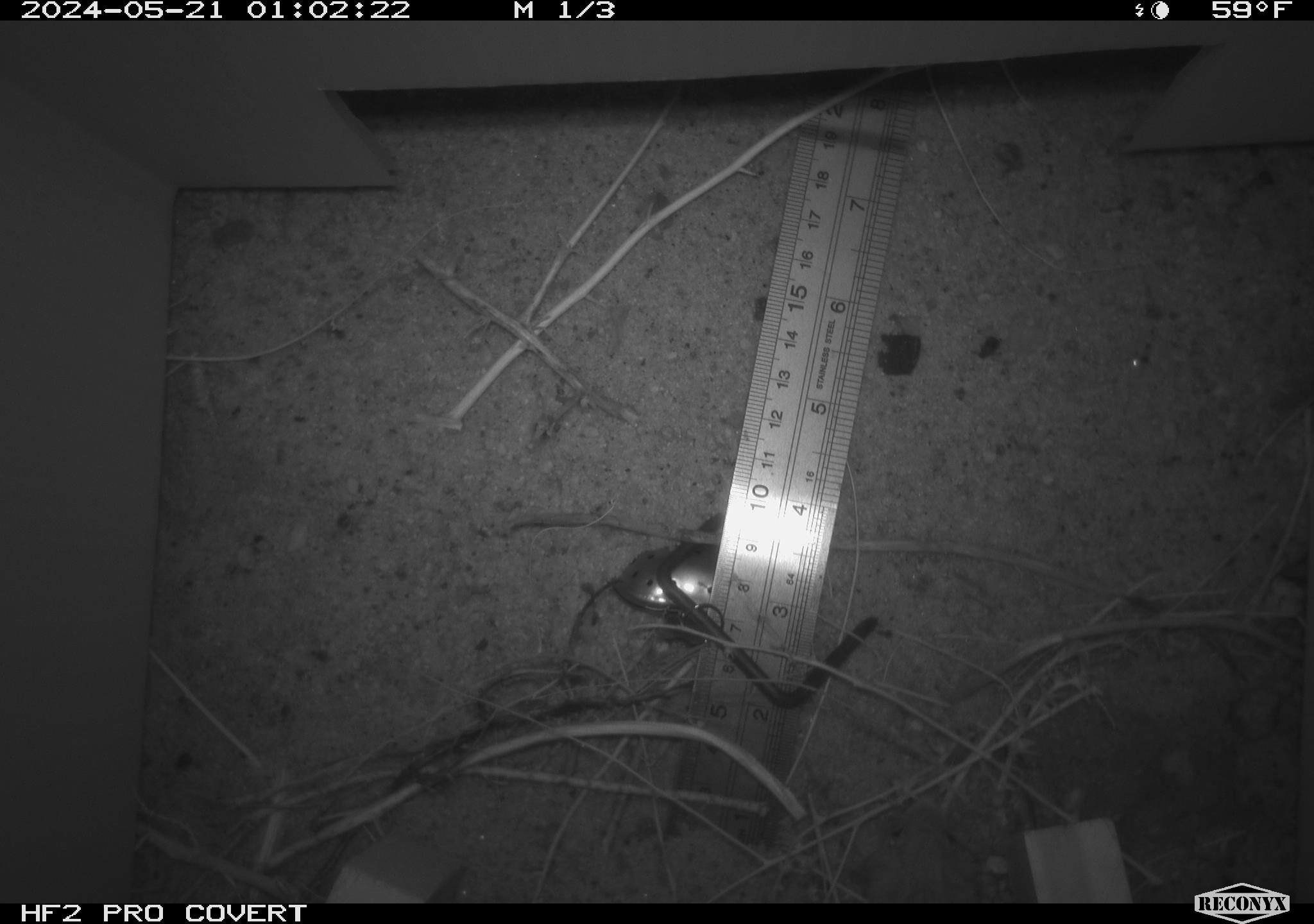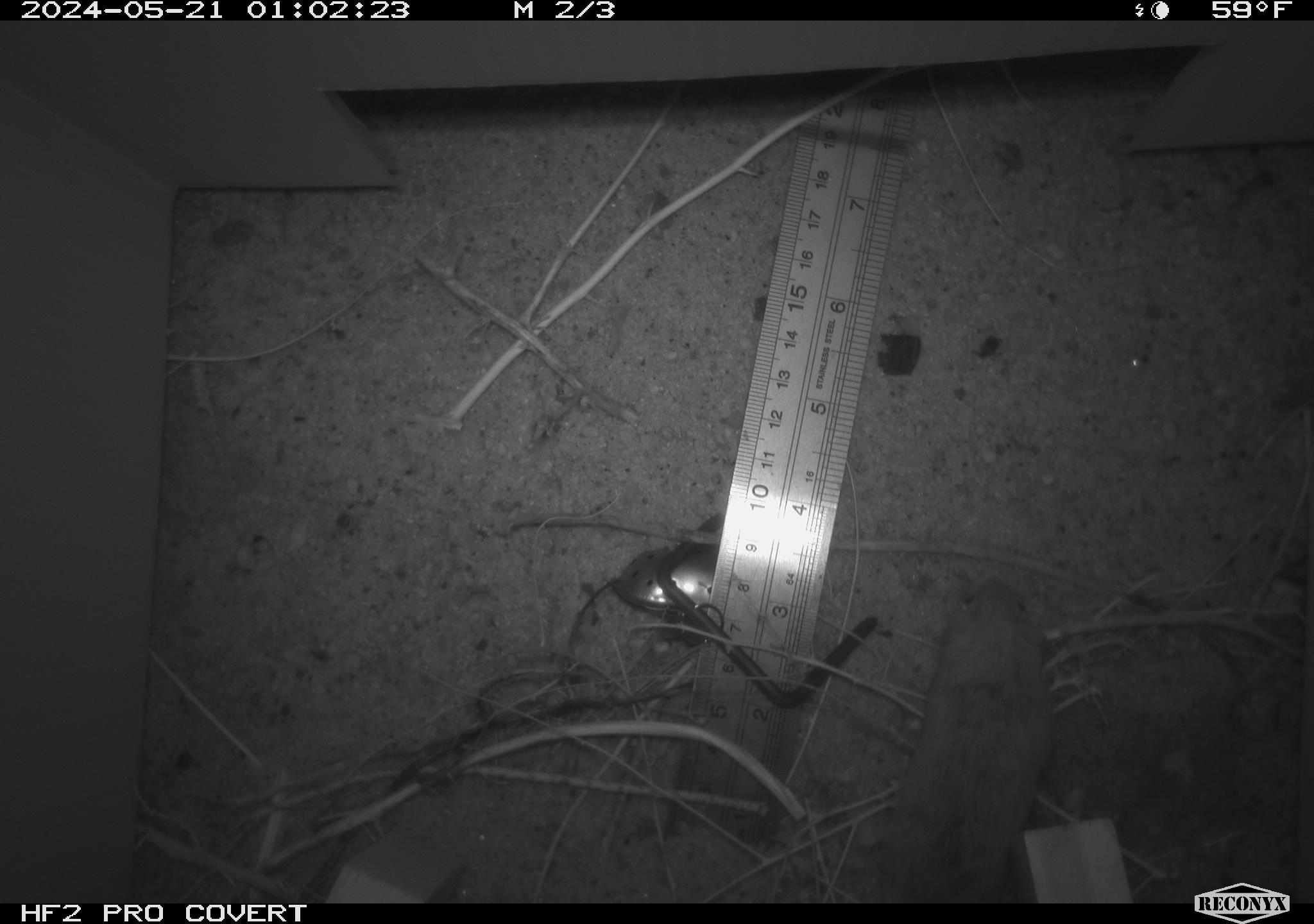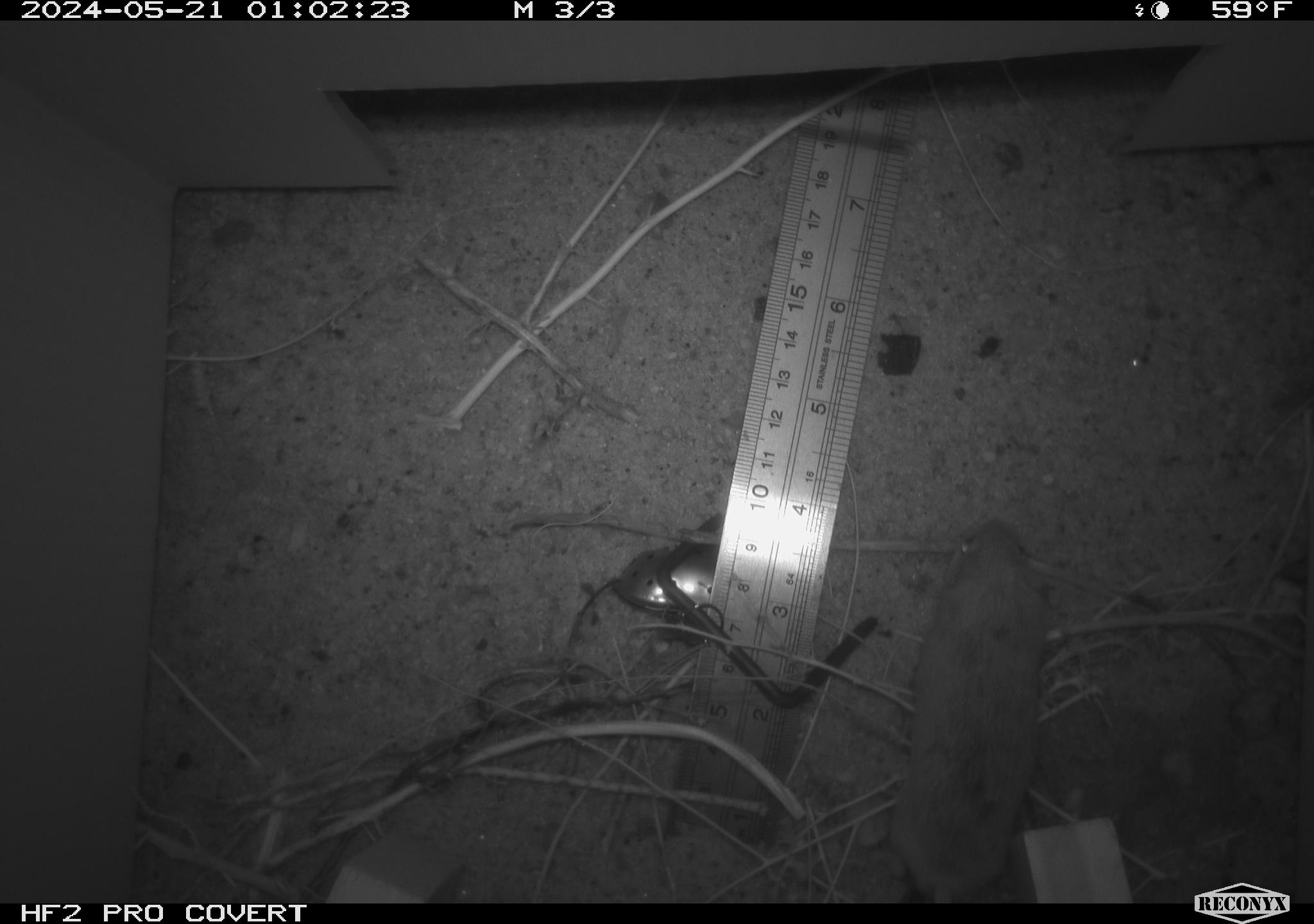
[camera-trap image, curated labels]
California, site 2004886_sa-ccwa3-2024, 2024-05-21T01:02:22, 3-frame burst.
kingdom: Animalia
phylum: Chordata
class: Mammalia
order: Rodentia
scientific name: Rodentia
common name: mouse species